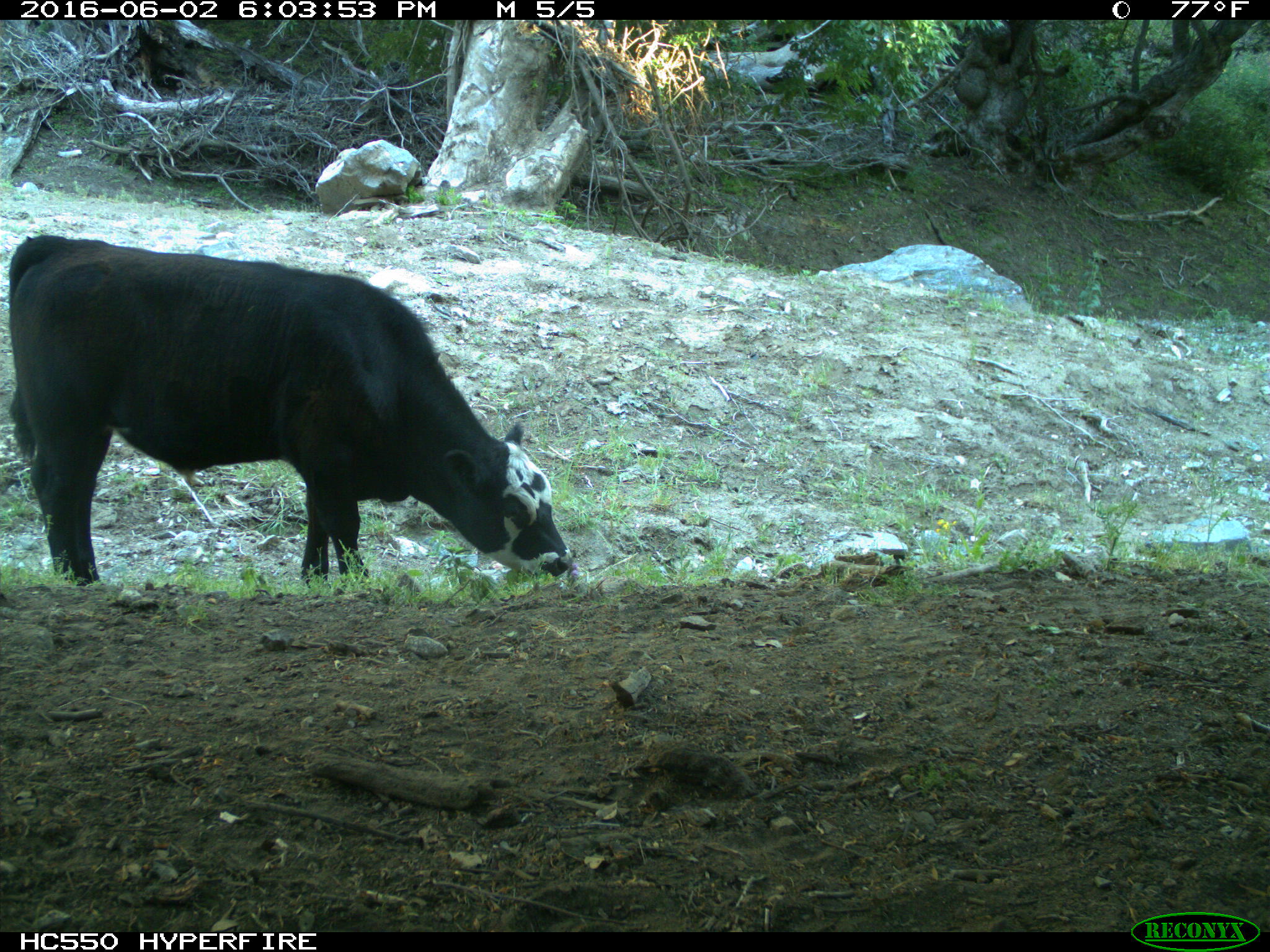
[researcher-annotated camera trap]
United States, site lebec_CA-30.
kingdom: Animalia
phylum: Chordata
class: Mammalia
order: Artiodactyla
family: Bovidae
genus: Bos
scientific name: Bos taurus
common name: domestic cow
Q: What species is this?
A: Bos taurus (domestic cow).